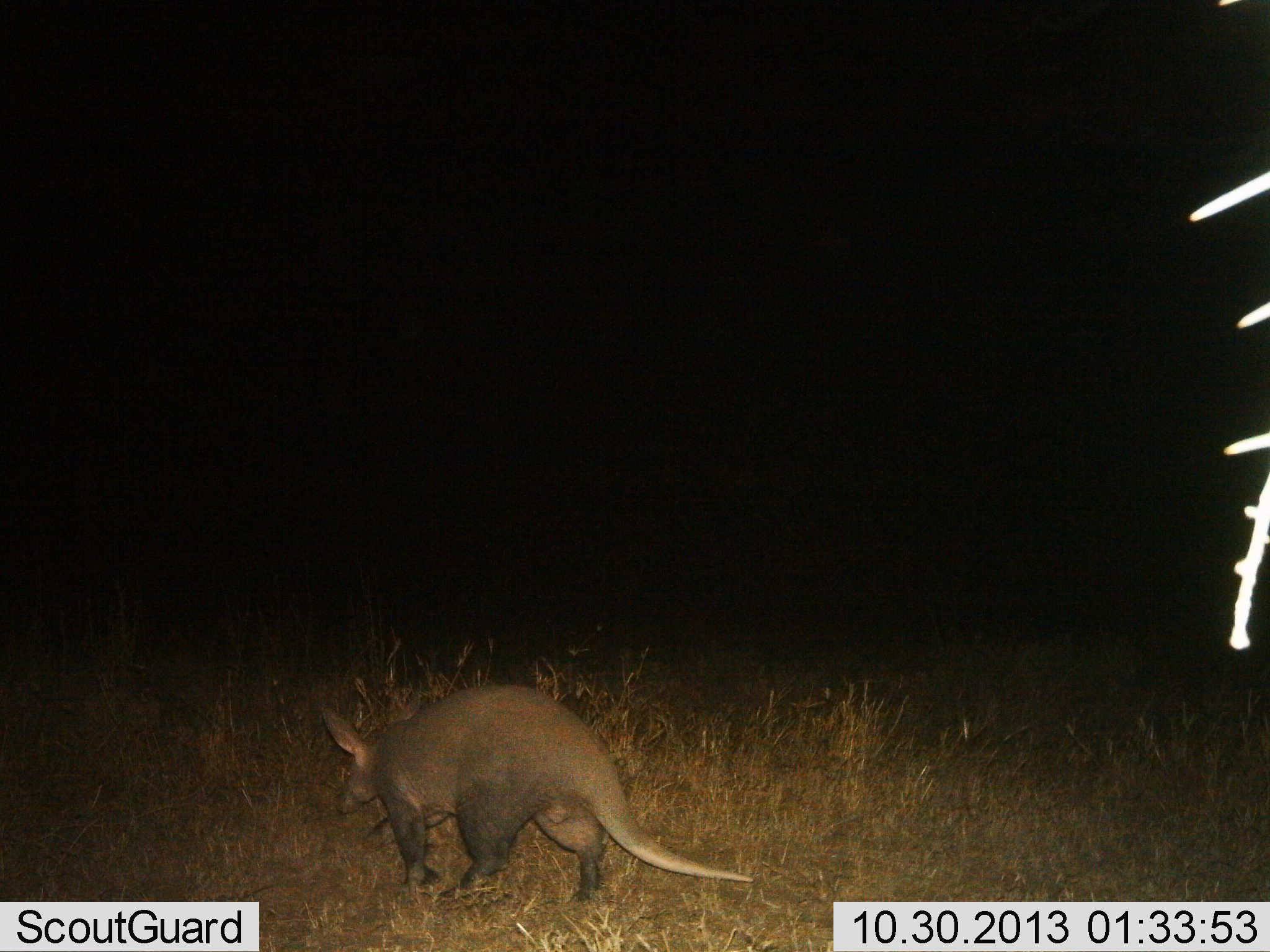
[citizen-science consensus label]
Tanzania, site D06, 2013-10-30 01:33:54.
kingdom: Animalia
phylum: Chordata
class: Mammalia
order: Tubulidentata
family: Orycteropodidae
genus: Orycteropus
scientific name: Orycteropus afer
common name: aardvark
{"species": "aardvark (Orycteropus afer)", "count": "1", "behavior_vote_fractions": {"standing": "11%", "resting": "0%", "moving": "89%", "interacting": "0%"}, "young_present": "0%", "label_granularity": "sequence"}